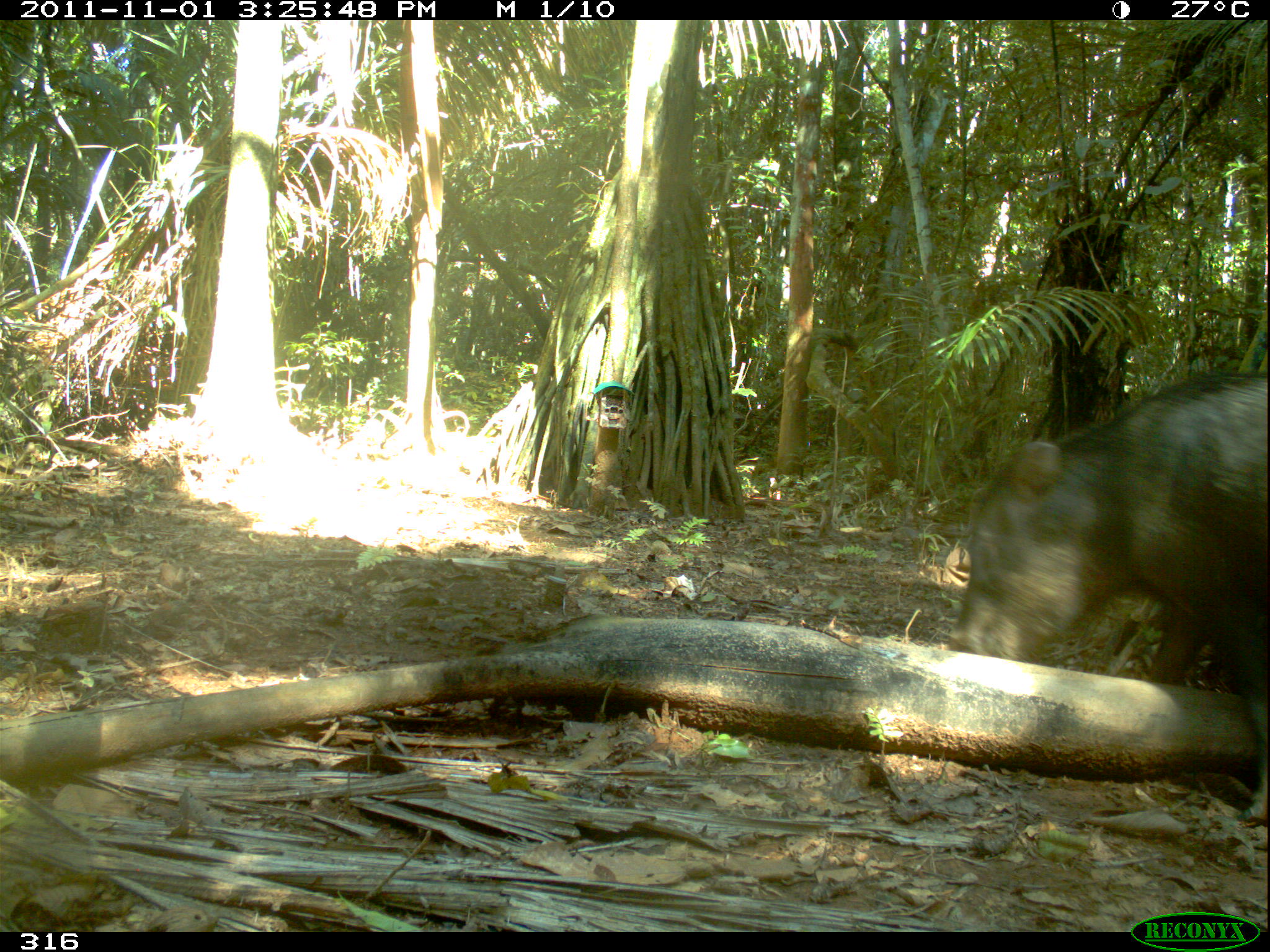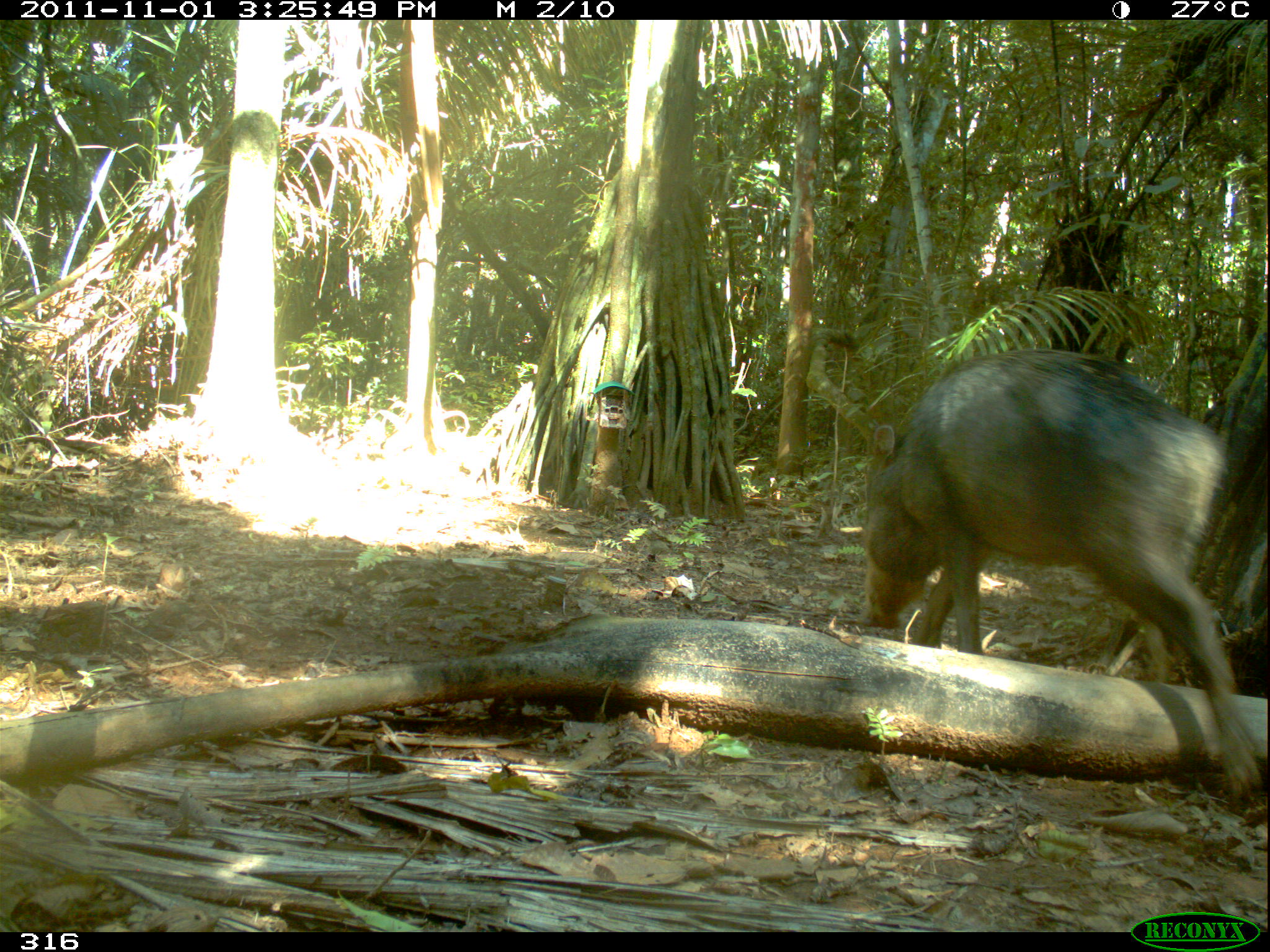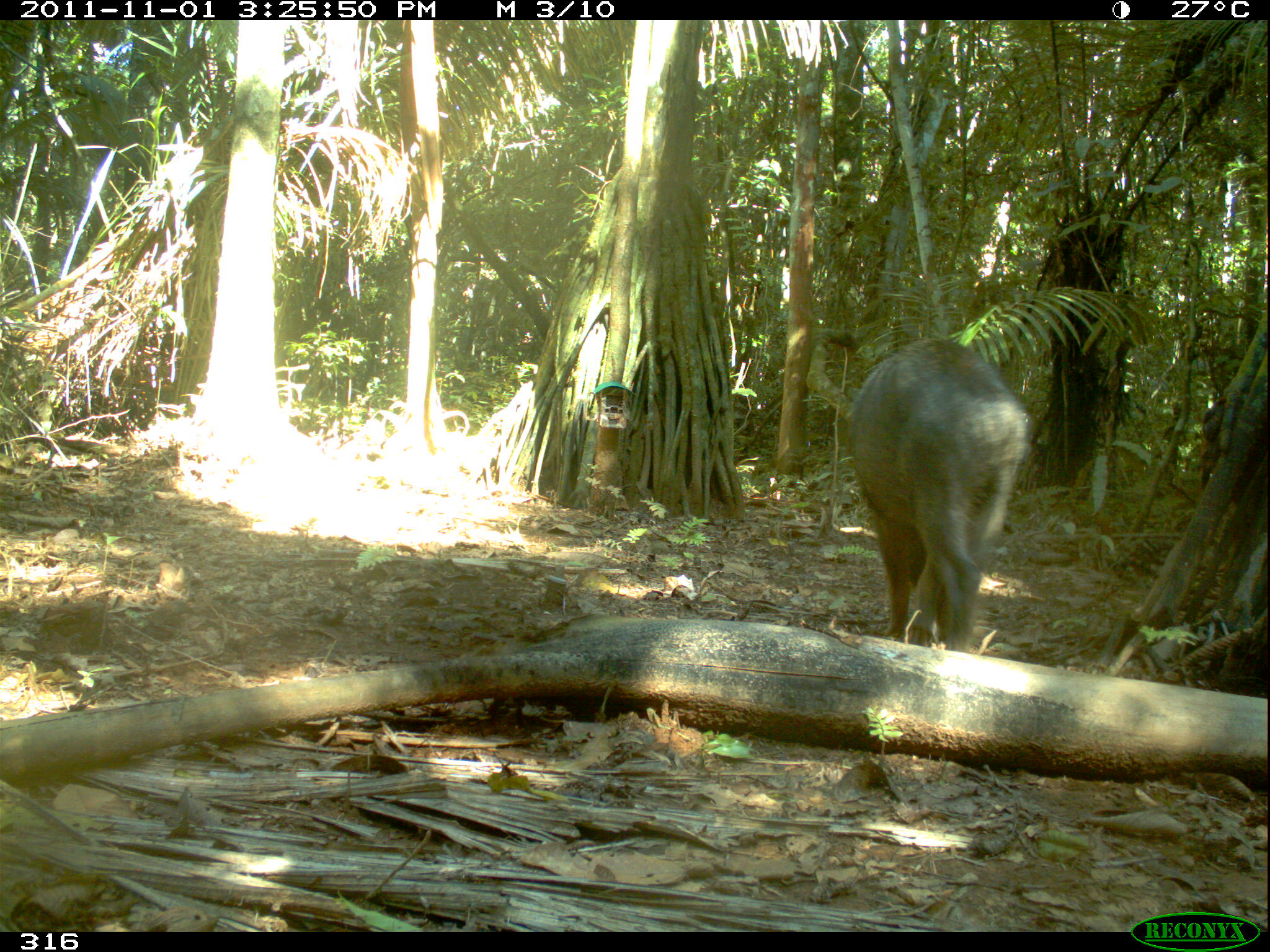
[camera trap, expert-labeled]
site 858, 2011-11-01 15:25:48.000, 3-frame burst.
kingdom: Animalia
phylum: Chordata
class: Mammalia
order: Artiodactyla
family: Tayassuidae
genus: Tayassu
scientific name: Tayassu pecari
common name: white-lipped peccary